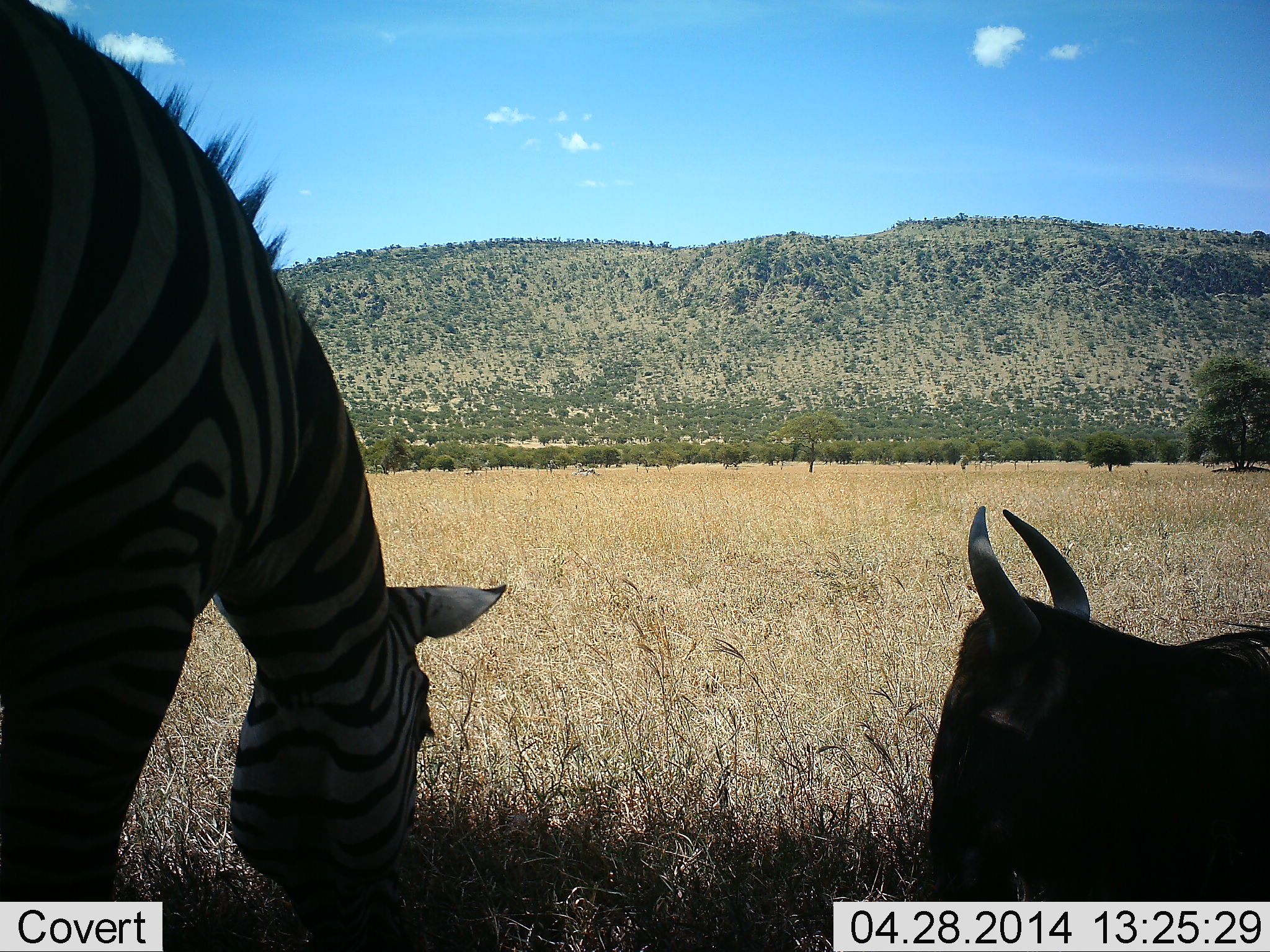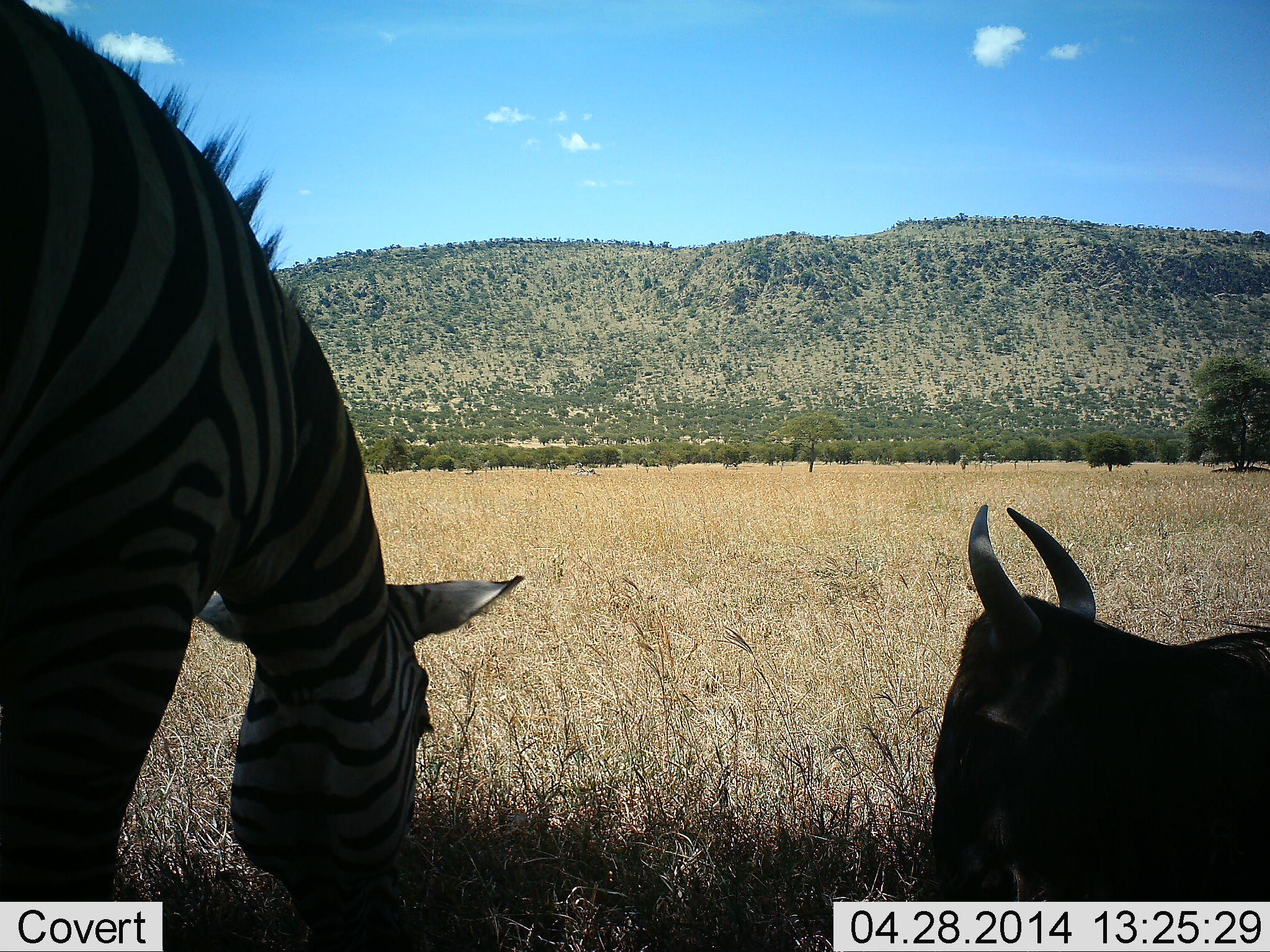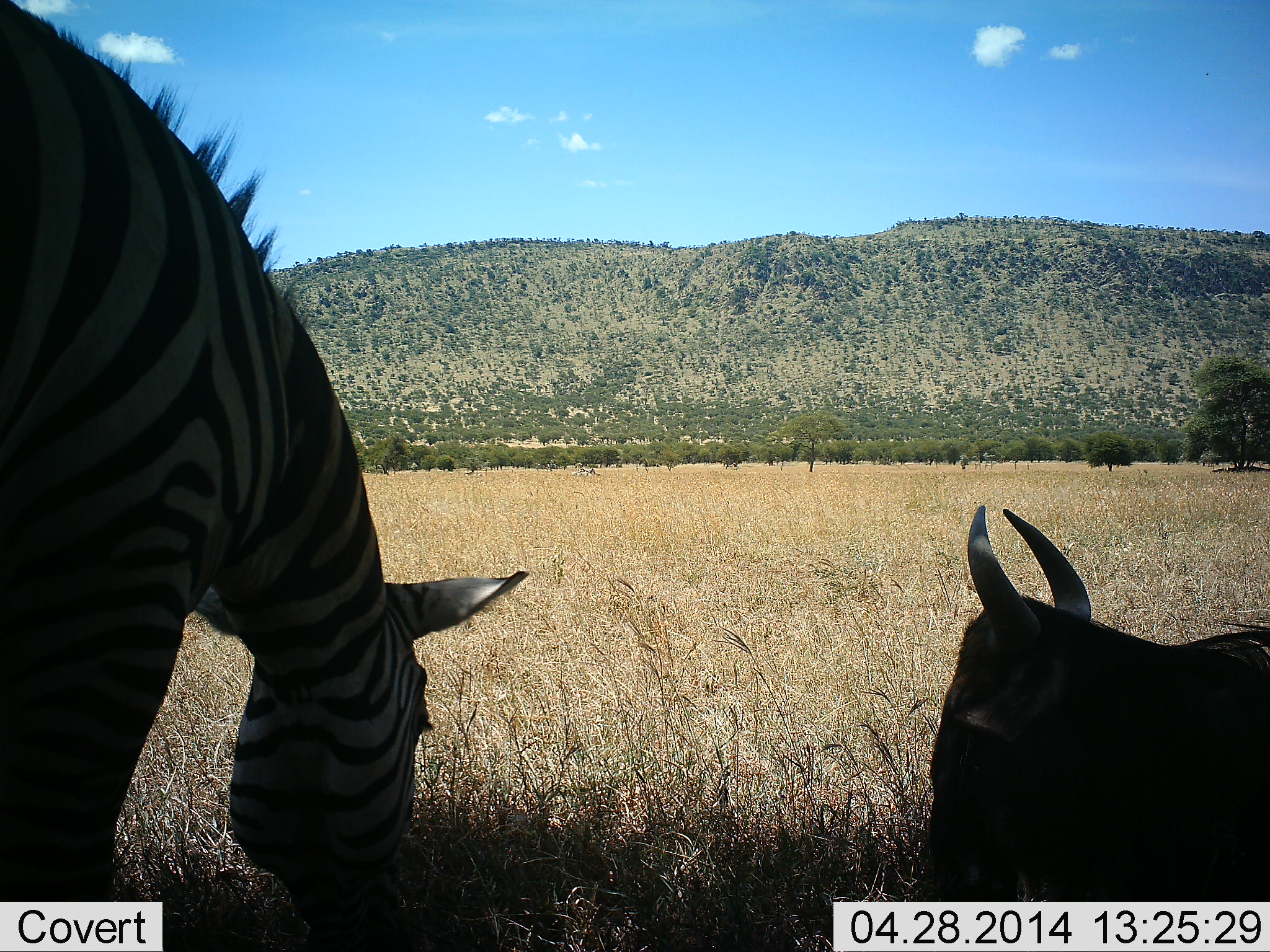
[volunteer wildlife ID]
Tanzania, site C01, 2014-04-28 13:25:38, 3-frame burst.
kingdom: Animalia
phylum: Chordata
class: Mammalia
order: Artiodactyla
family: Bovidae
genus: Connochaetes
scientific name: Connochaetes taurinus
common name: blue wildebeest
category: wildebeest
Wildebeest (blue wildebeest) (Connochaetes taurinus), count 1. Behavior (volunteer vote fractions): standing 0%, resting 100%, moving 0%, interacting 0%. Young present (vote fraction): 0%. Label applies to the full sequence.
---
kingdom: Animalia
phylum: Chordata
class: Mammalia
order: Perissodactyla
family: Equidae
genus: Equus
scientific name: Equus quagga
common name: plains zebra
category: zebra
Zebra (plains zebra) (Equus quagga), count 1. Behavior (volunteer vote fractions): standing 6%, resting 6%, moving 0%, interacting 0%. Young present (vote fraction): 0%. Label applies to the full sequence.